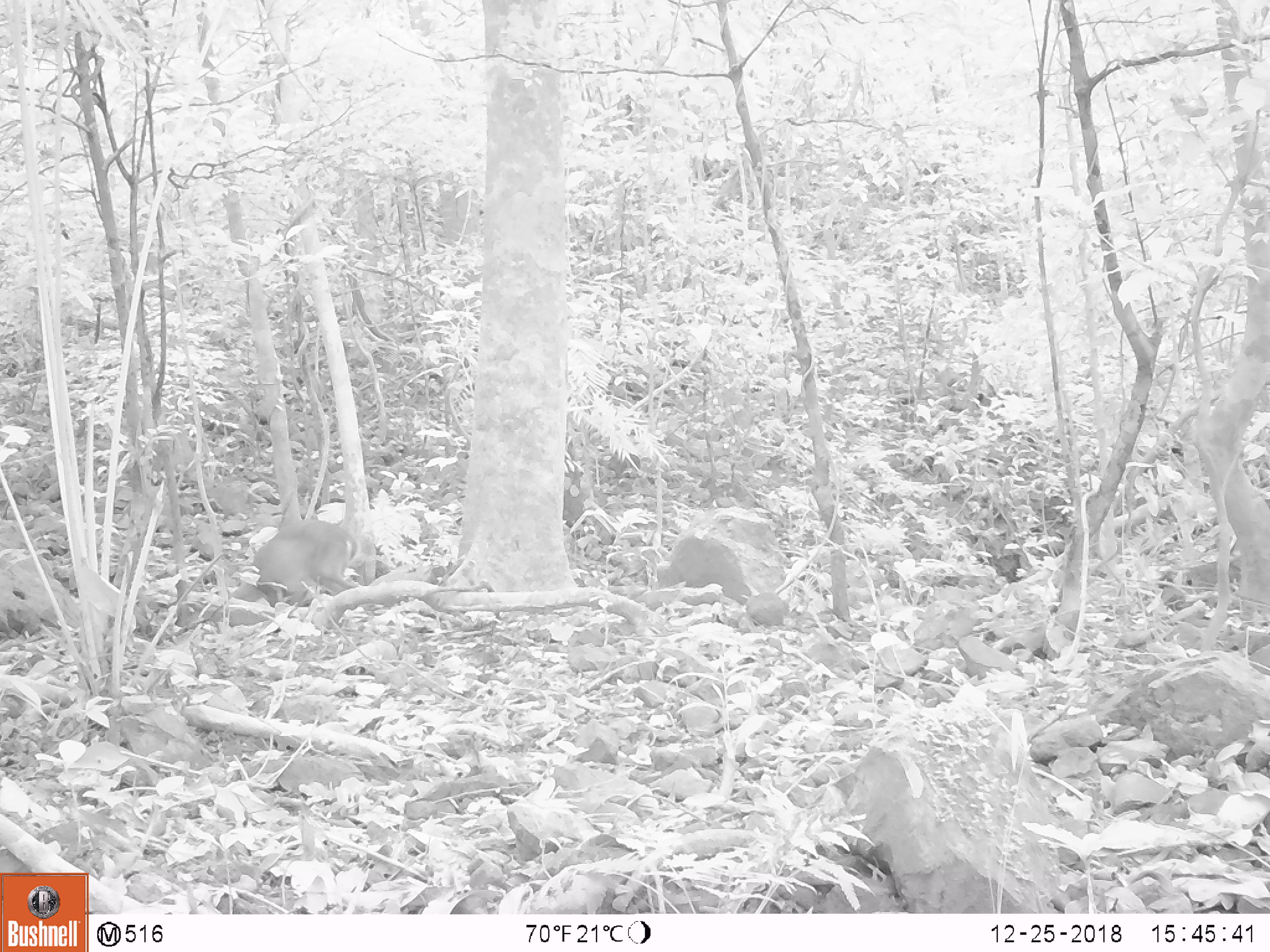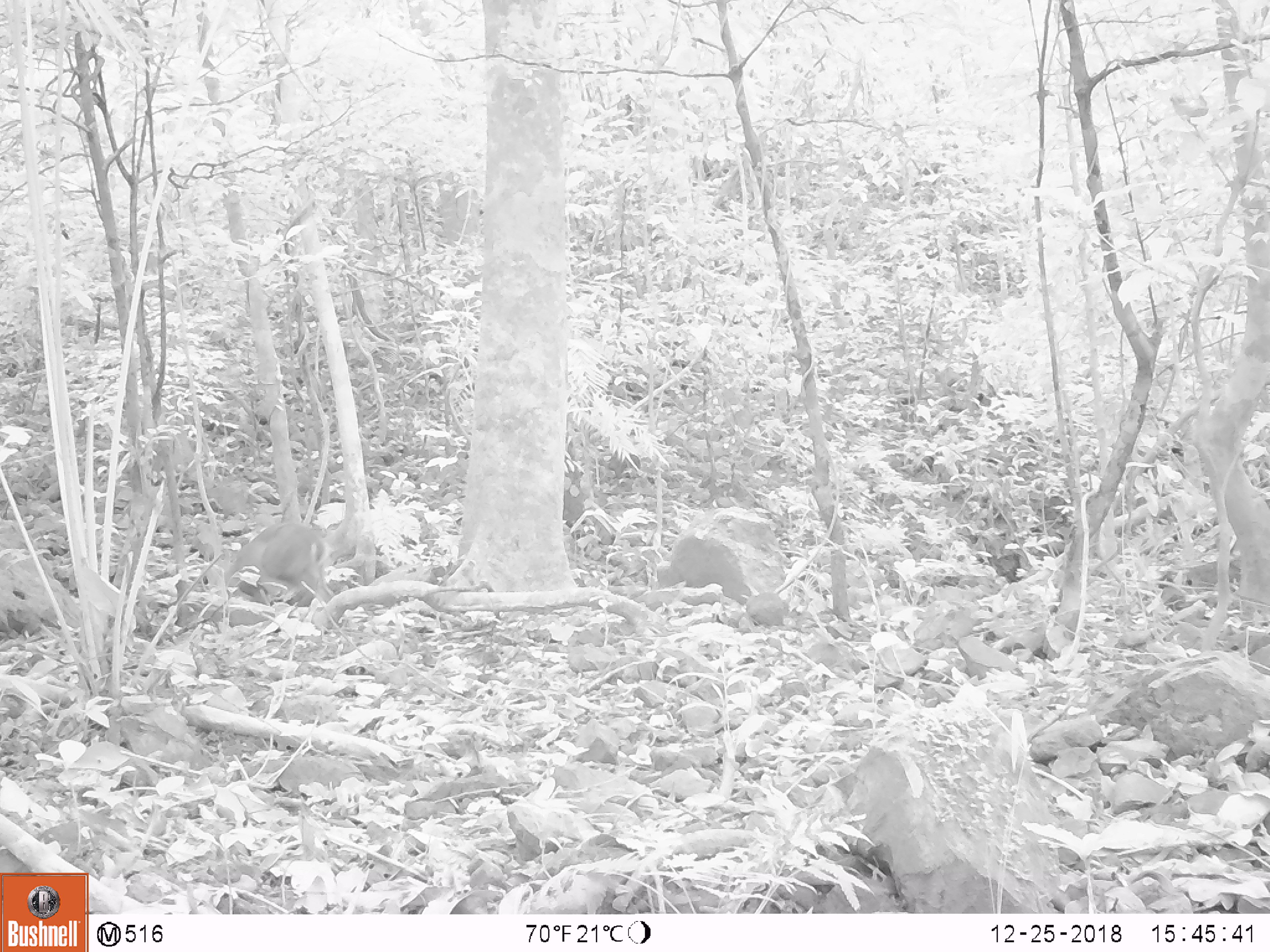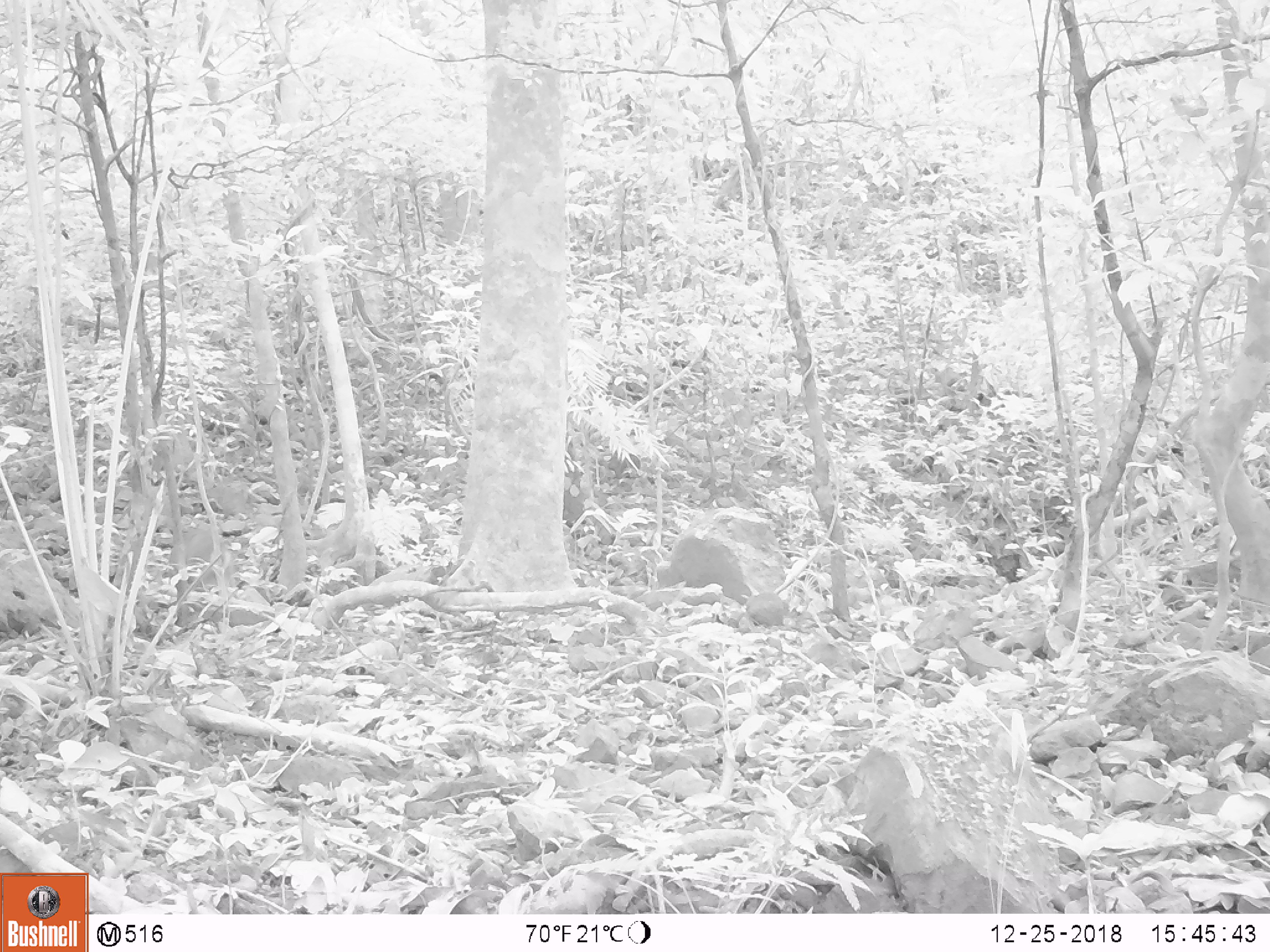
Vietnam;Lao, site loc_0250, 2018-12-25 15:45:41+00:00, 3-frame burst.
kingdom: Animalia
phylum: Chordata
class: Mammalia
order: Artiodactyla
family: Cervidae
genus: Muntiacus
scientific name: Muntiacus vuquangensis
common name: large-antlered muntjac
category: large antlered muntjac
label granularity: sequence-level